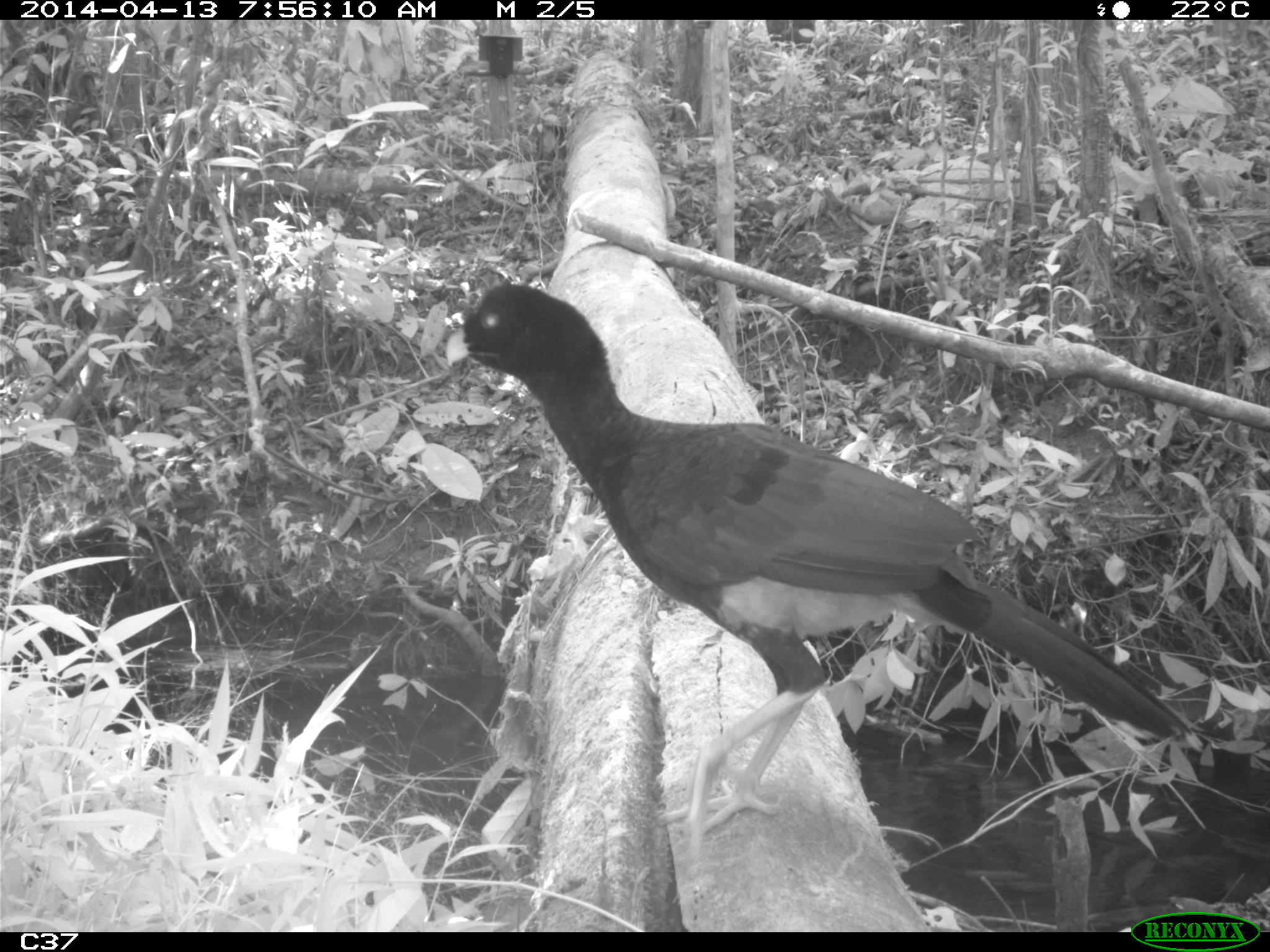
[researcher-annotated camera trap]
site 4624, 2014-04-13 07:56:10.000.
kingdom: Animalia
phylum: Chordata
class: Aves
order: Galliformes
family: Cracidae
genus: Mitu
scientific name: Mitu tomentosum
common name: crestless curassow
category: mitu tomentosa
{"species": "mitu tomentosa (crestless curassow) (Mitu tomentosum)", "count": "1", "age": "adult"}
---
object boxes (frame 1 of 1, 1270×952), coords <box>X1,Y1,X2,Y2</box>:
mitu tomentosa: <box>441,282,1193,840</box>